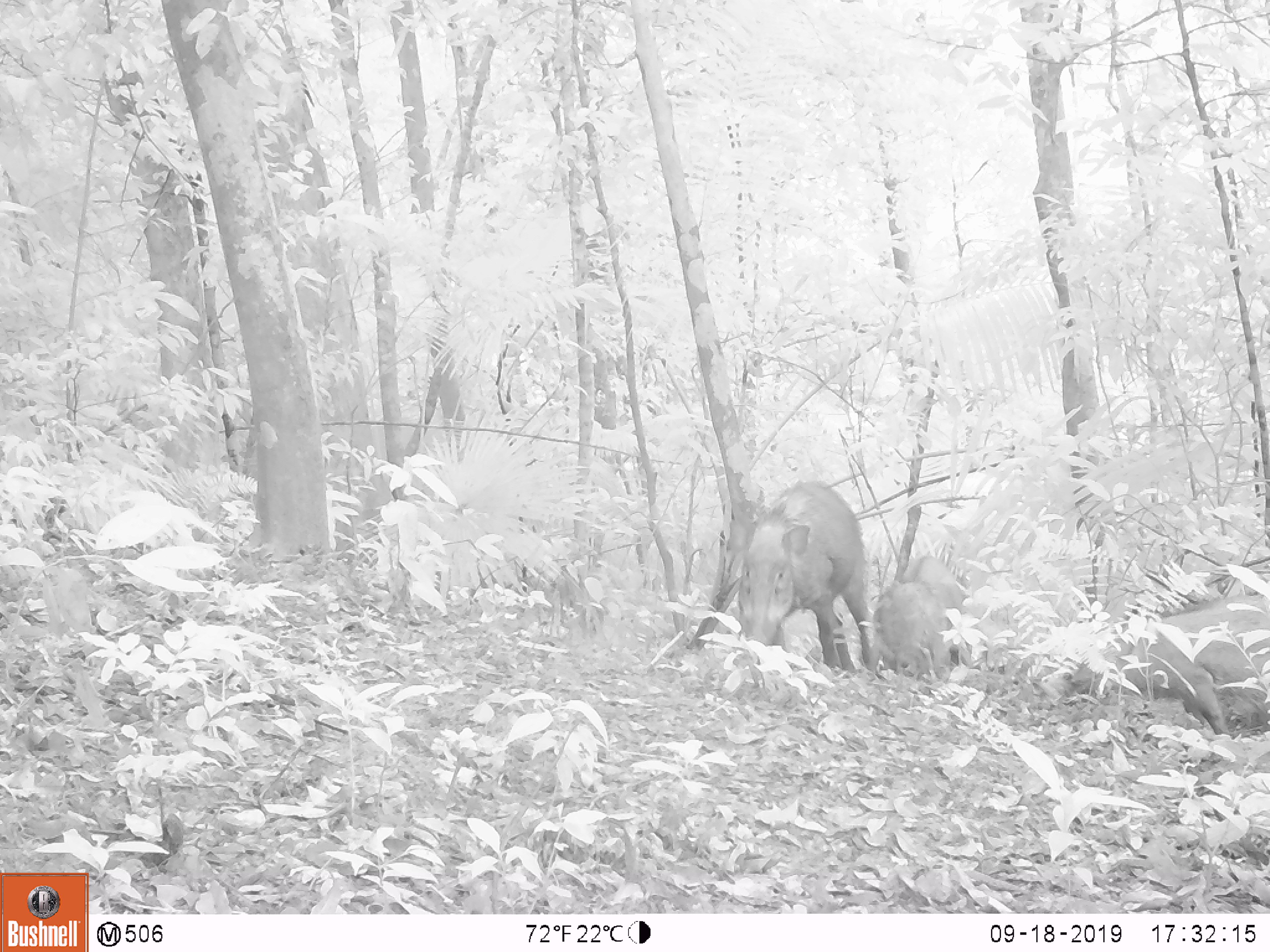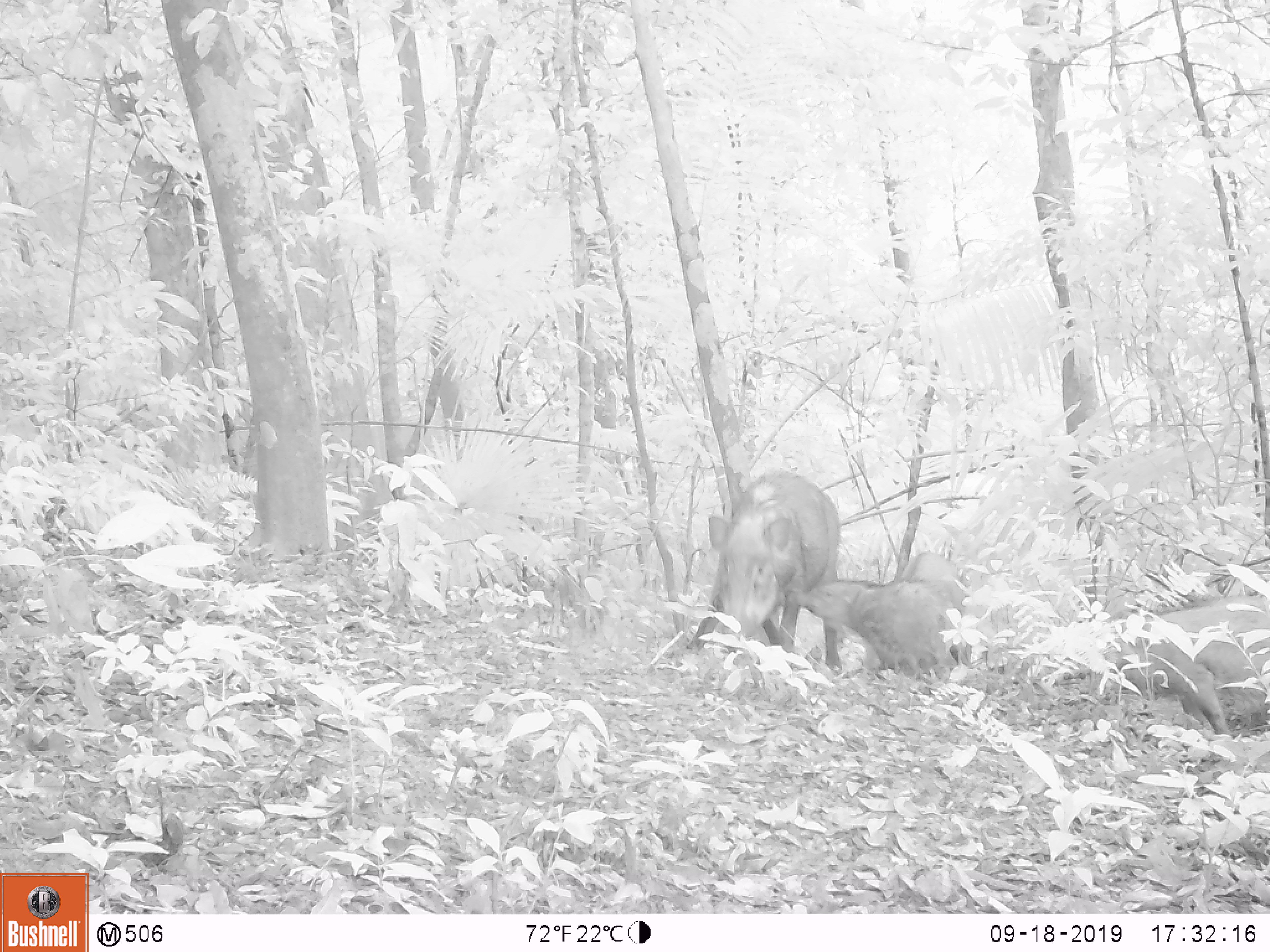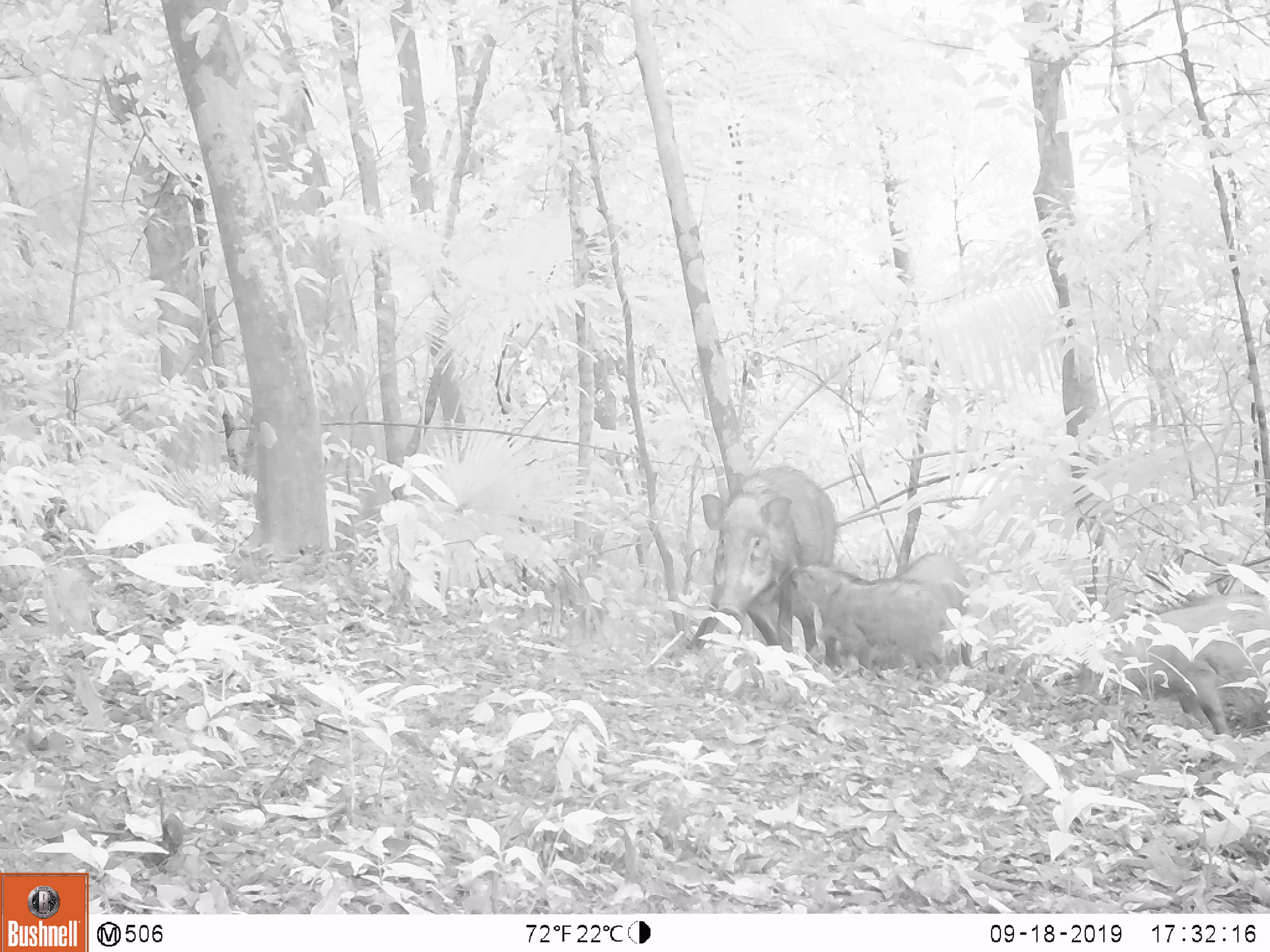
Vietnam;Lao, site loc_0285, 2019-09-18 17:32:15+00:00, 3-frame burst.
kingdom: Animalia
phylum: Chordata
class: Mammalia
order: Artiodactyla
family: Suidae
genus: Sus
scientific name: Sus scrofa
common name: eurasian wild pig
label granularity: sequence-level